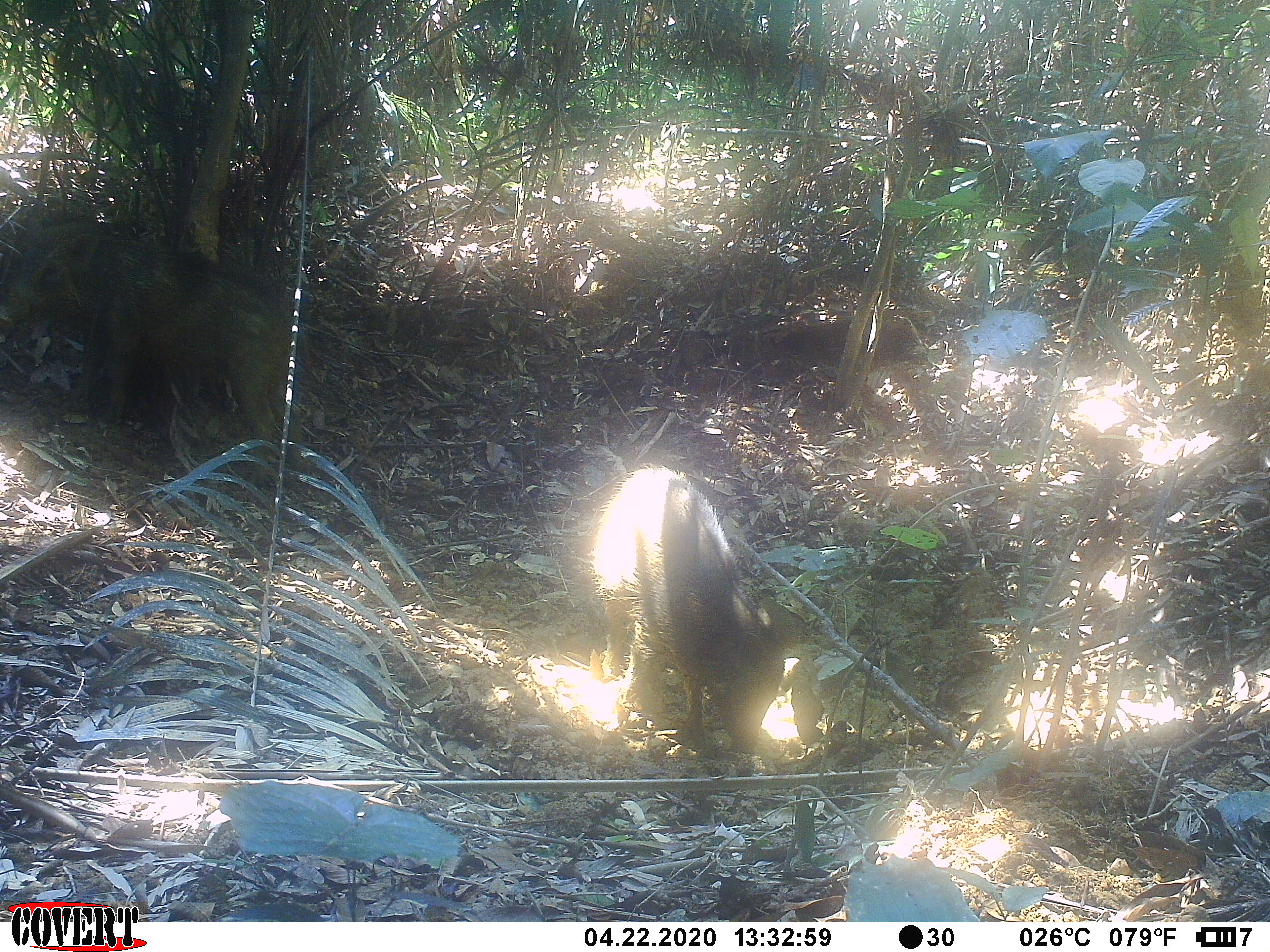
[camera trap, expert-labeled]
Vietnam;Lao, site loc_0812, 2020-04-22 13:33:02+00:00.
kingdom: Animalia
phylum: Chordata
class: Mammalia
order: Artiodactyla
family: Suidae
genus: Sus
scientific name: Sus scrofa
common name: eurasian wild pig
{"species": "eurasian wild pig (Sus scrofa)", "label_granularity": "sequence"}